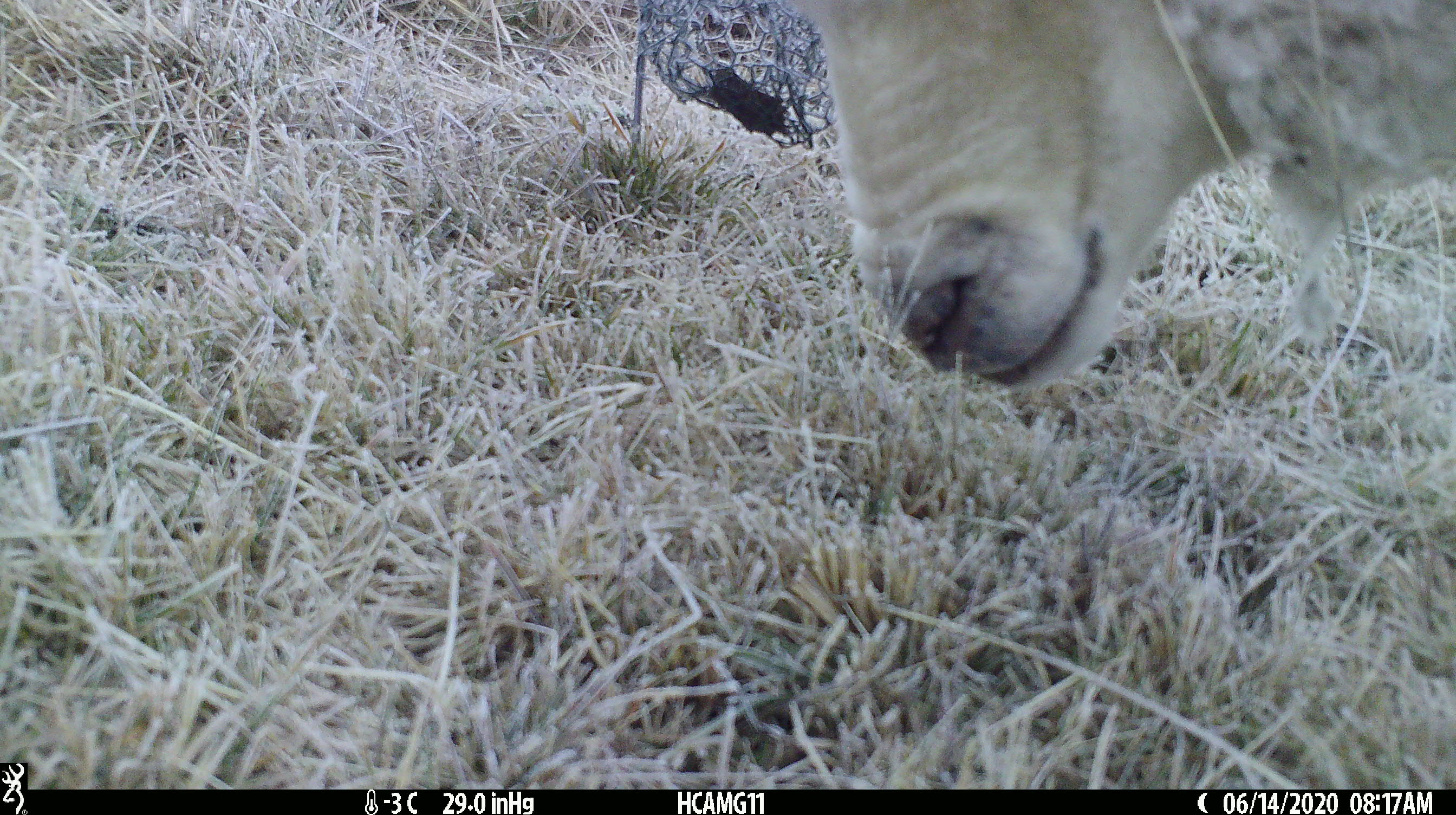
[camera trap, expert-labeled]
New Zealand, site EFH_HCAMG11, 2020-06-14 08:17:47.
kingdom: Animalia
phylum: Chordata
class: Mammalia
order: Artiodactyla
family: Bovidae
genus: Ovis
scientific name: Ovis aries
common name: domestic sheep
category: sheep